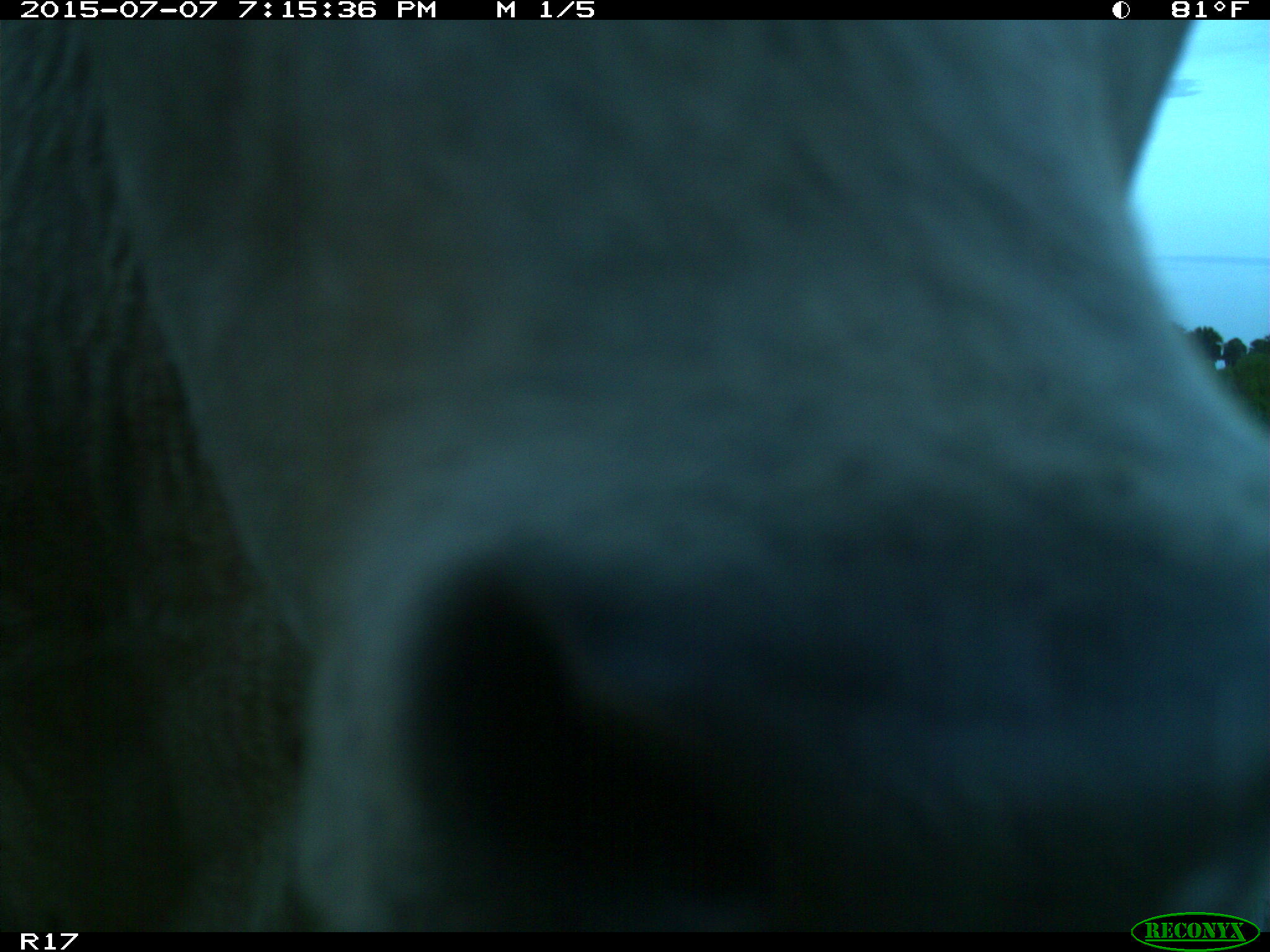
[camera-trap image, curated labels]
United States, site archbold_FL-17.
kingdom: Animalia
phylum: Chordata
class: Mammalia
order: Artiodactyla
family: Bovidae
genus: Bos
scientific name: Bos taurus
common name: domestic cow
Bos taurus (domestic cow).